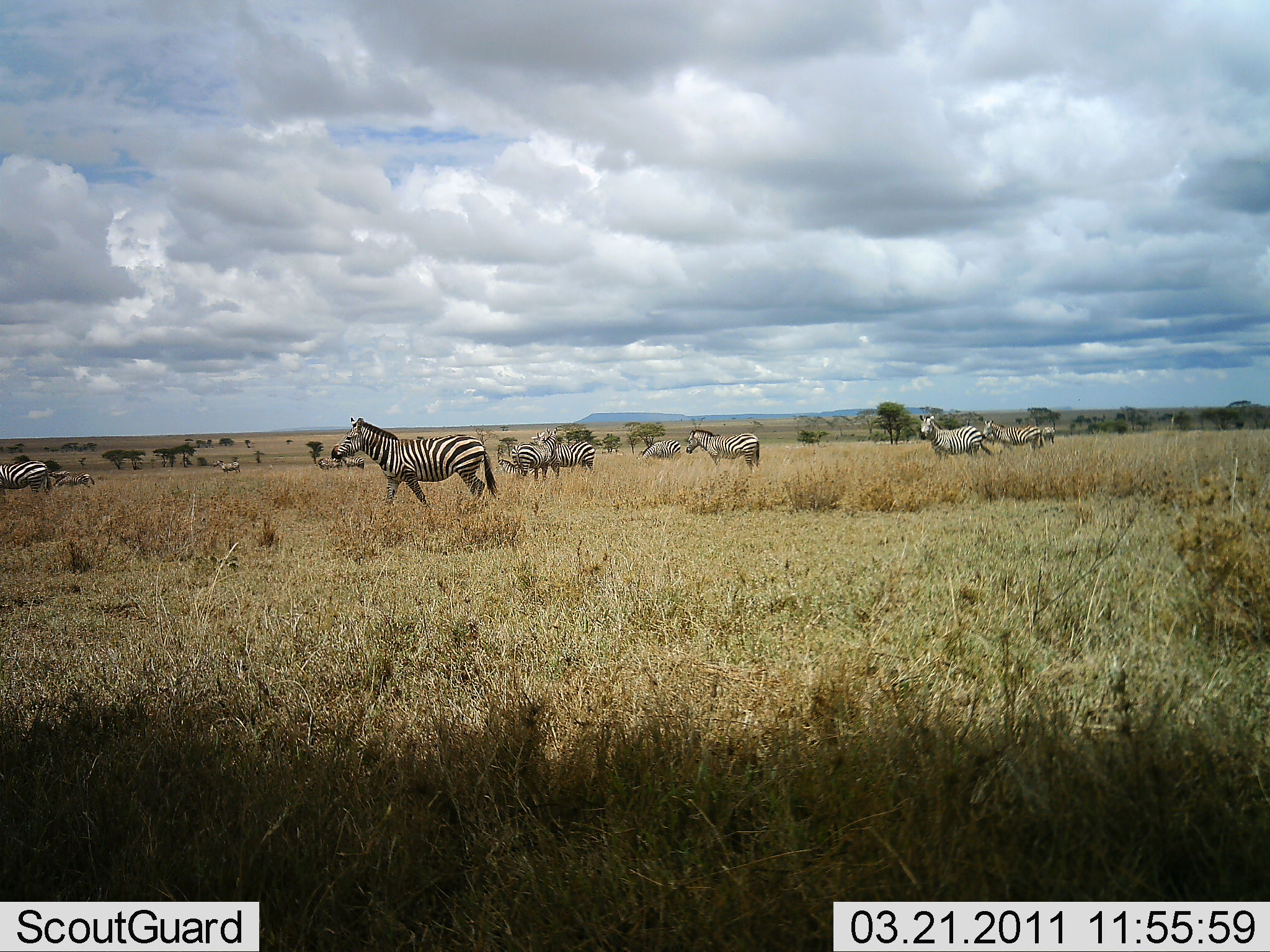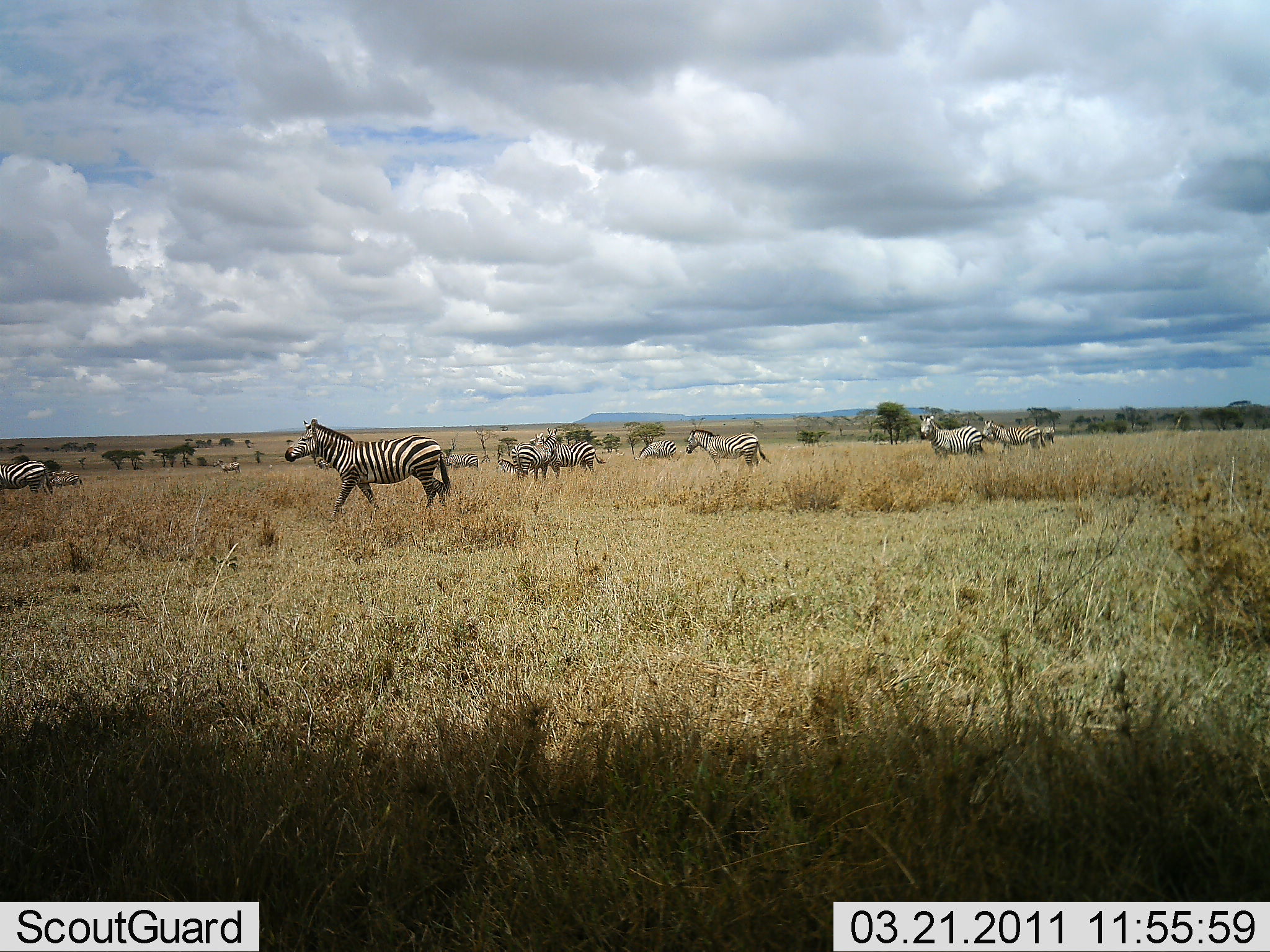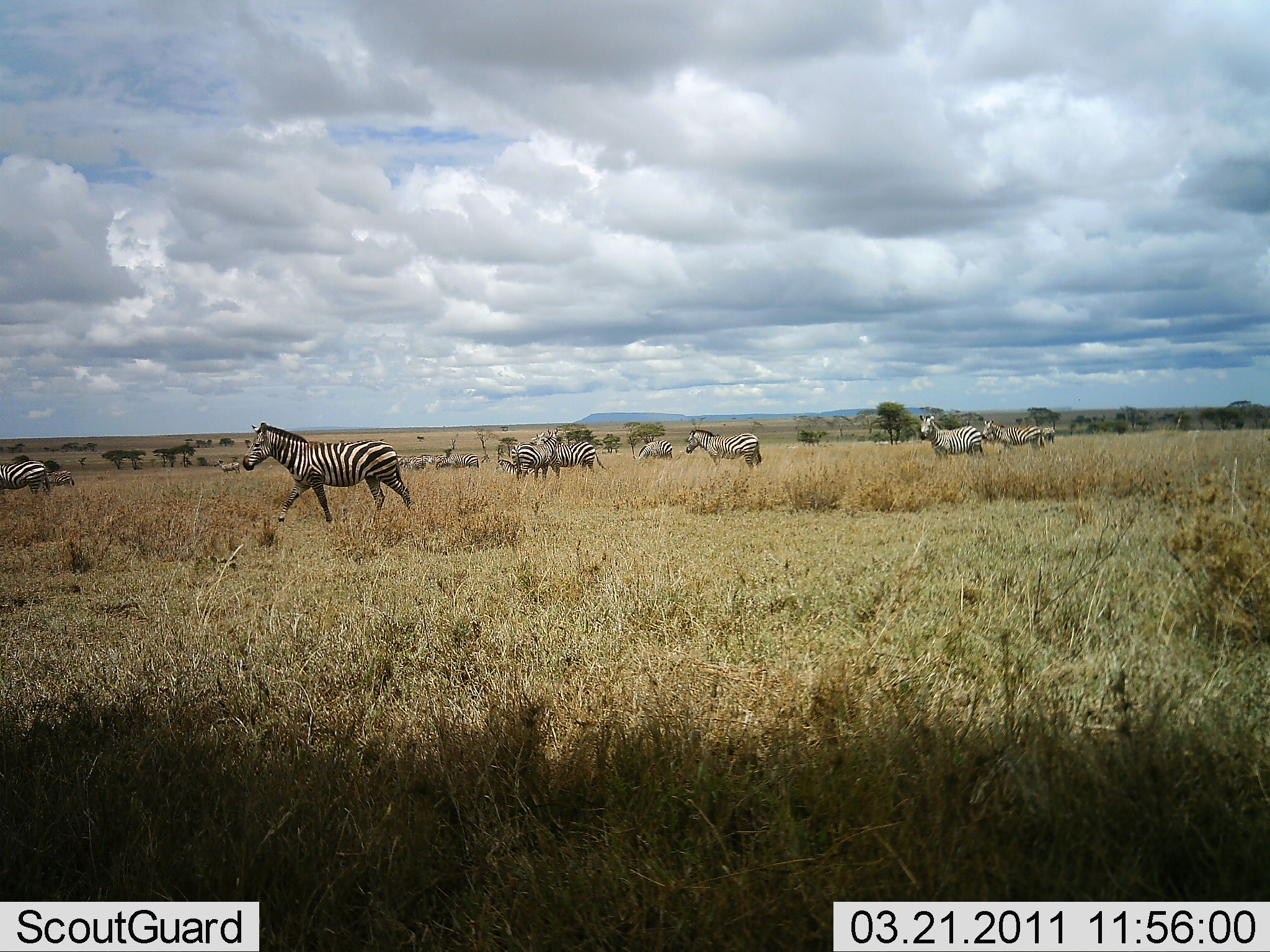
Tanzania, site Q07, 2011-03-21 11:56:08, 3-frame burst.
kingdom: Animalia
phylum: Chordata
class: Mammalia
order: Perissodactyla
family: Equidae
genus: Equus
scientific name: Equus quagga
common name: plains zebra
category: zebra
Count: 10.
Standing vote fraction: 76%.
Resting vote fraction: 0%.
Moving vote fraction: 65%.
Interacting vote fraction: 0%.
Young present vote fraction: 0%.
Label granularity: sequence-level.